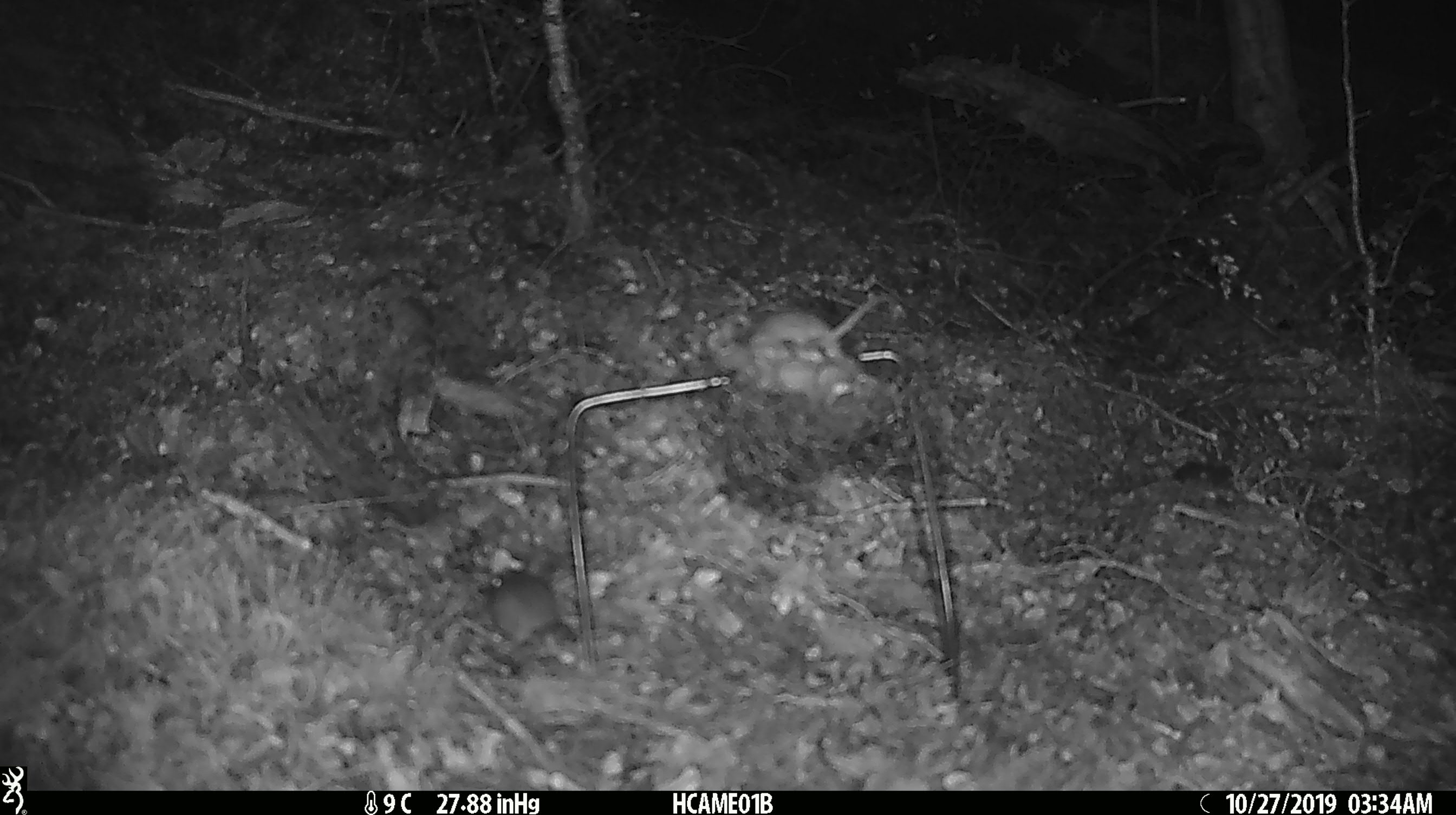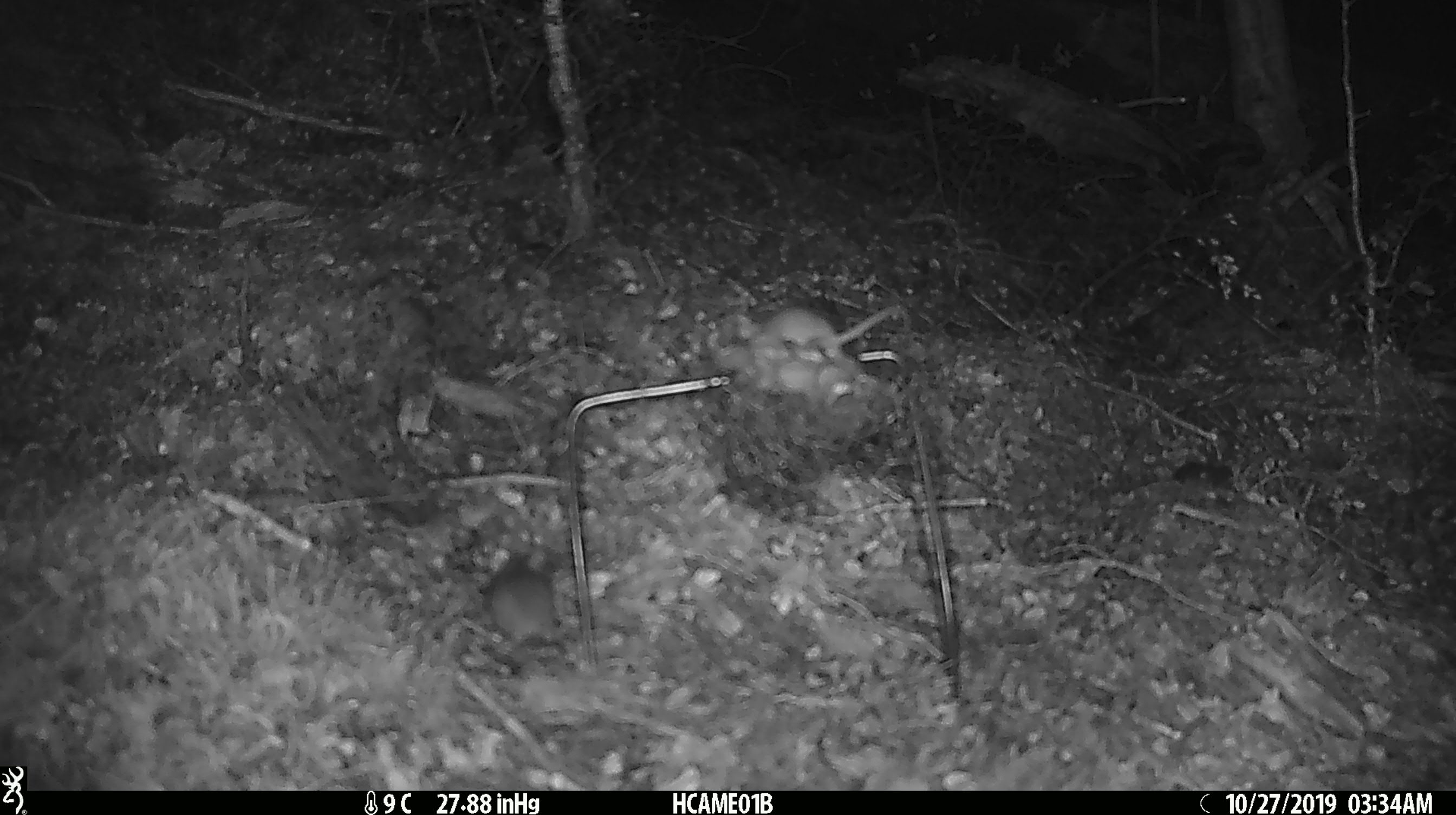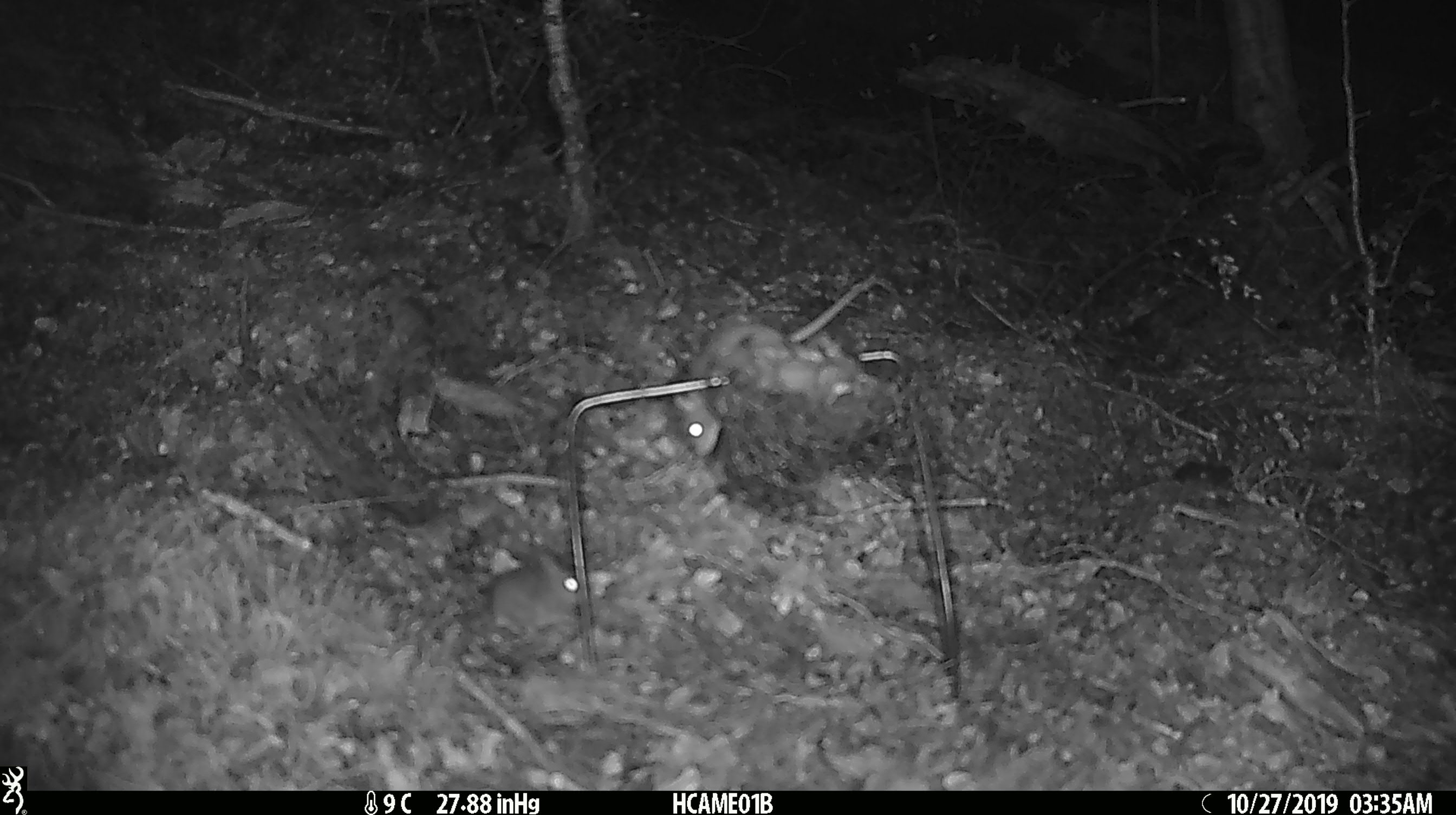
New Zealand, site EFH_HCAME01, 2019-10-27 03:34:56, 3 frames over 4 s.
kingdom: Animalia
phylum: Chordata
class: Mammalia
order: Rodentia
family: Muridae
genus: Mus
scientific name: Mus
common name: mouse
Mouse (Mus).